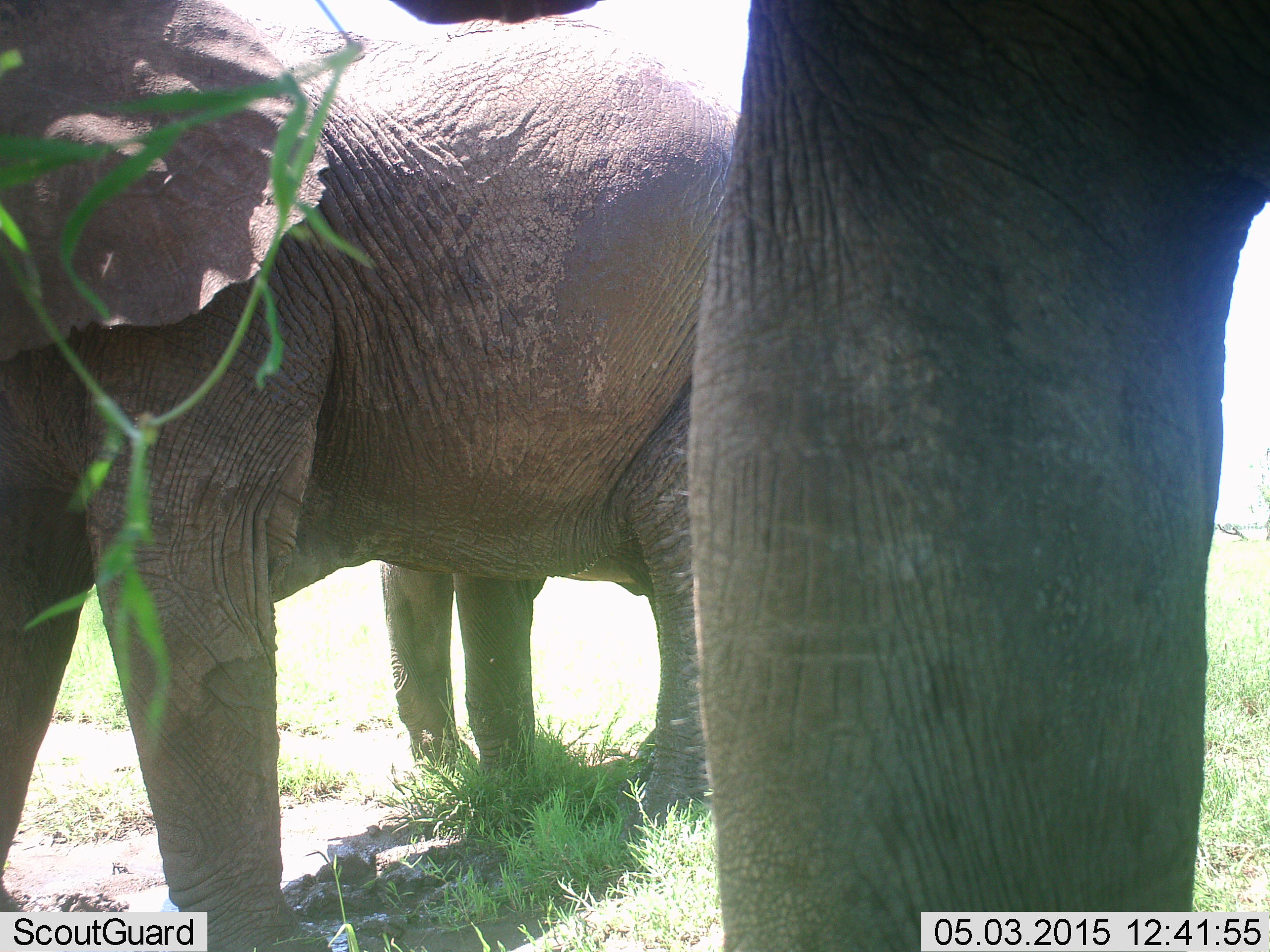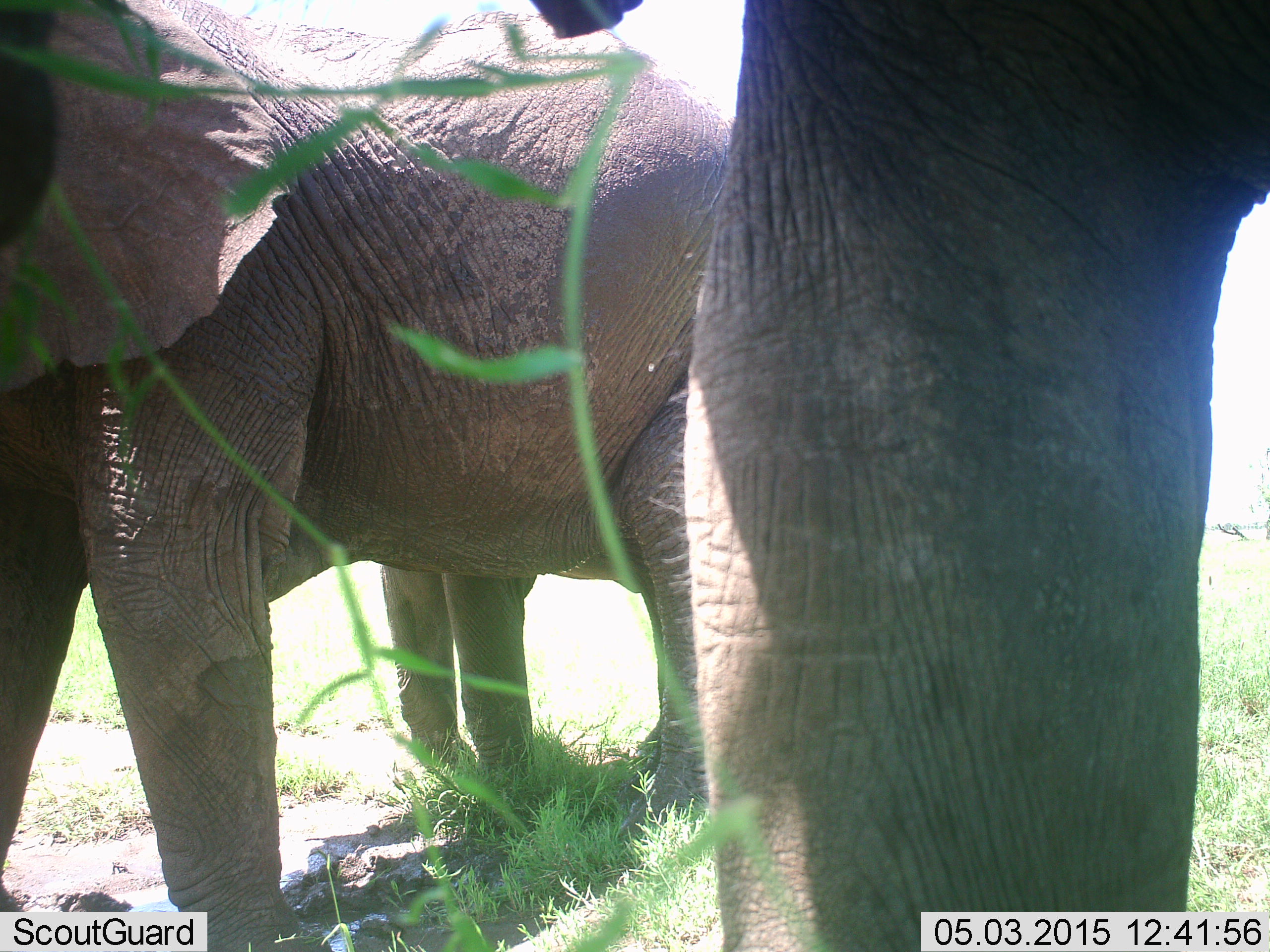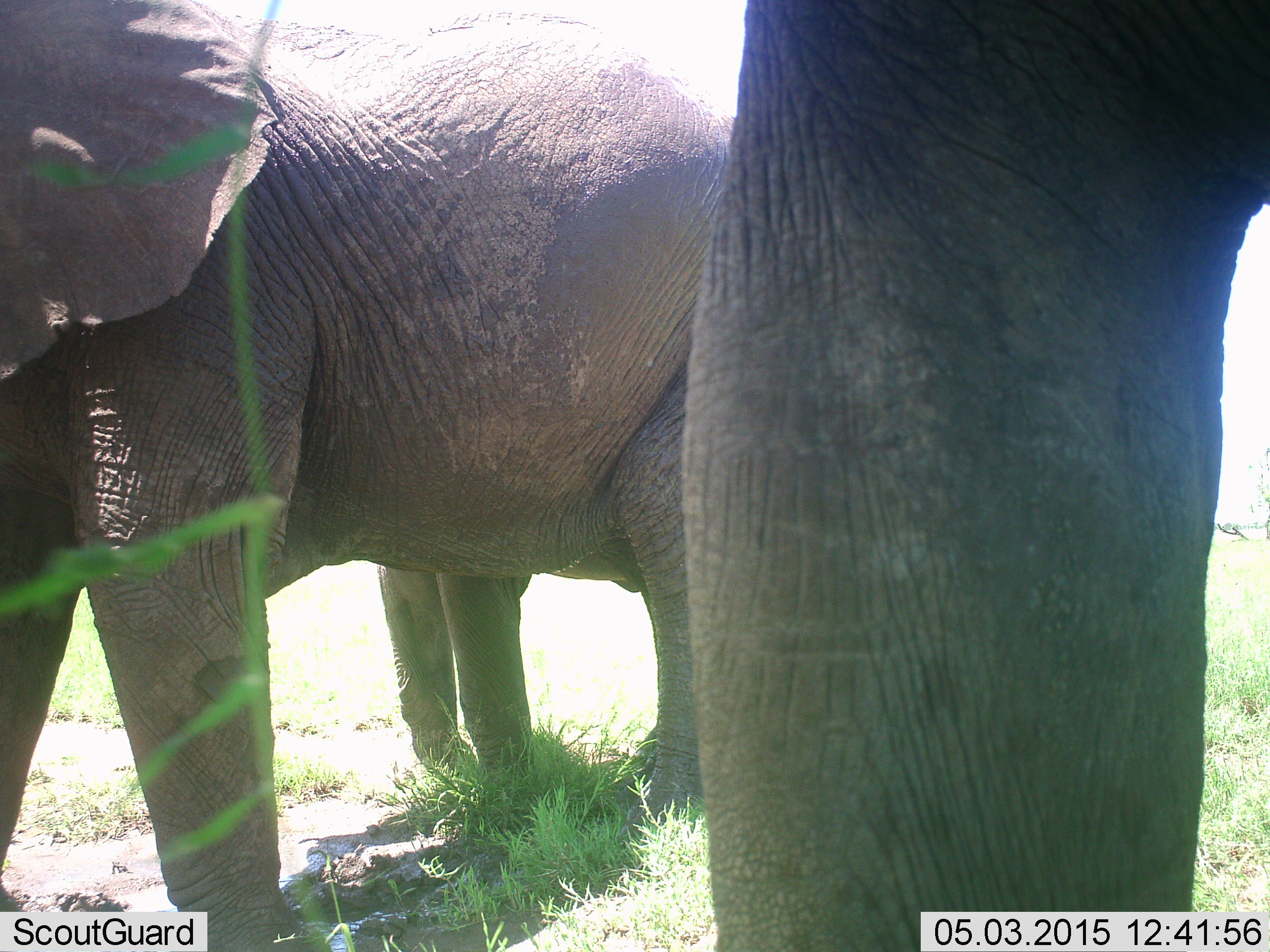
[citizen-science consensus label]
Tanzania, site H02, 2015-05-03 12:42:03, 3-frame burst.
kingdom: Animalia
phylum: Chordata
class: Mammalia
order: Proboscidea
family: Elephantidae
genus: Loxodonta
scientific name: Loxodonta africana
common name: african bush elephant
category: elephant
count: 2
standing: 90%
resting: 0%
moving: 0%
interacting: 0%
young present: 20%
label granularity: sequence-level